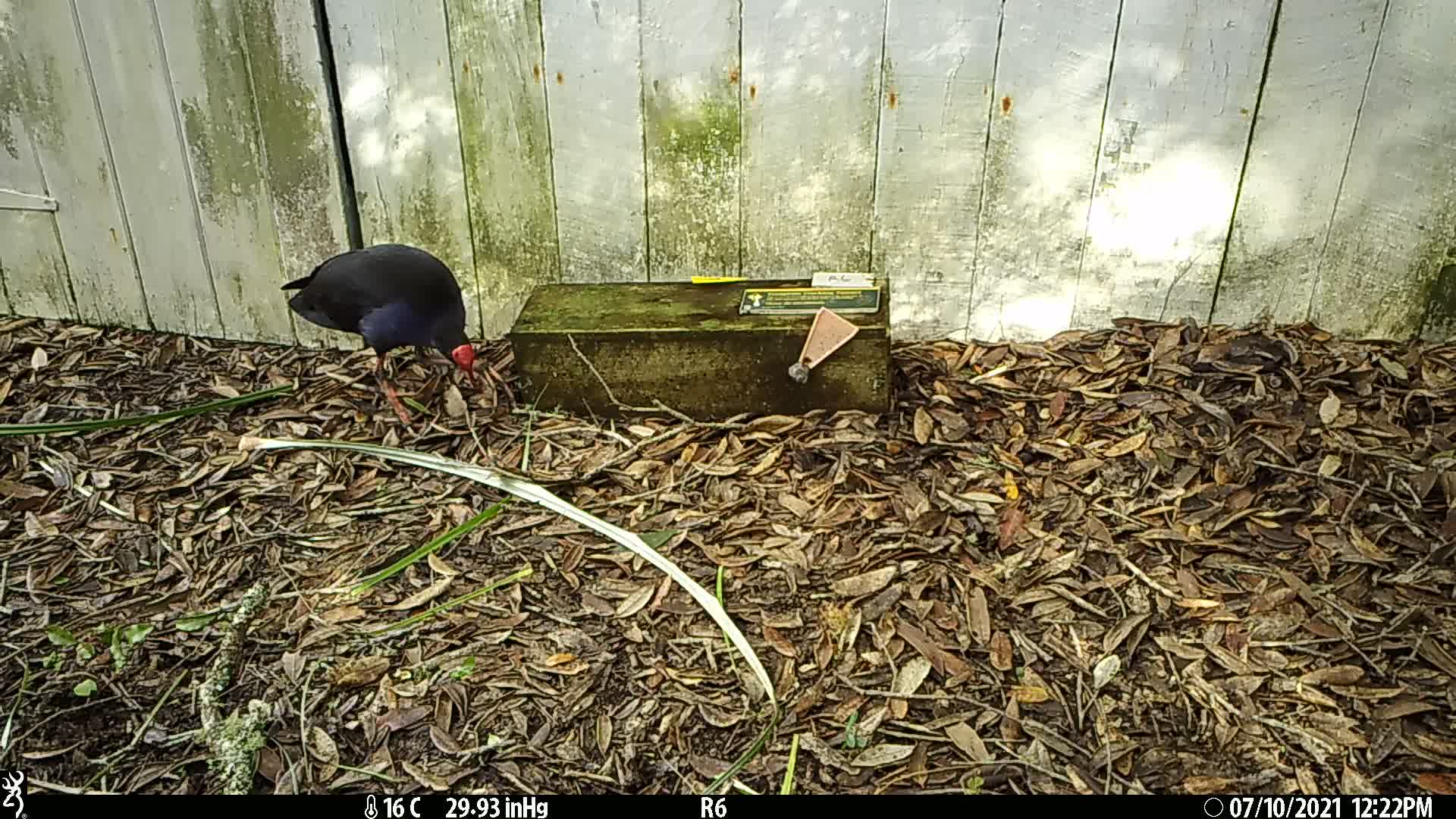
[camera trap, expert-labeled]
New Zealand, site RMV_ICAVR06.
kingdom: Animalia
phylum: Chordata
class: Aves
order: Gruiformes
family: Rallidae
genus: Porphyrio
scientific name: Porphyrio melanotus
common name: australasian swamphen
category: pukeko